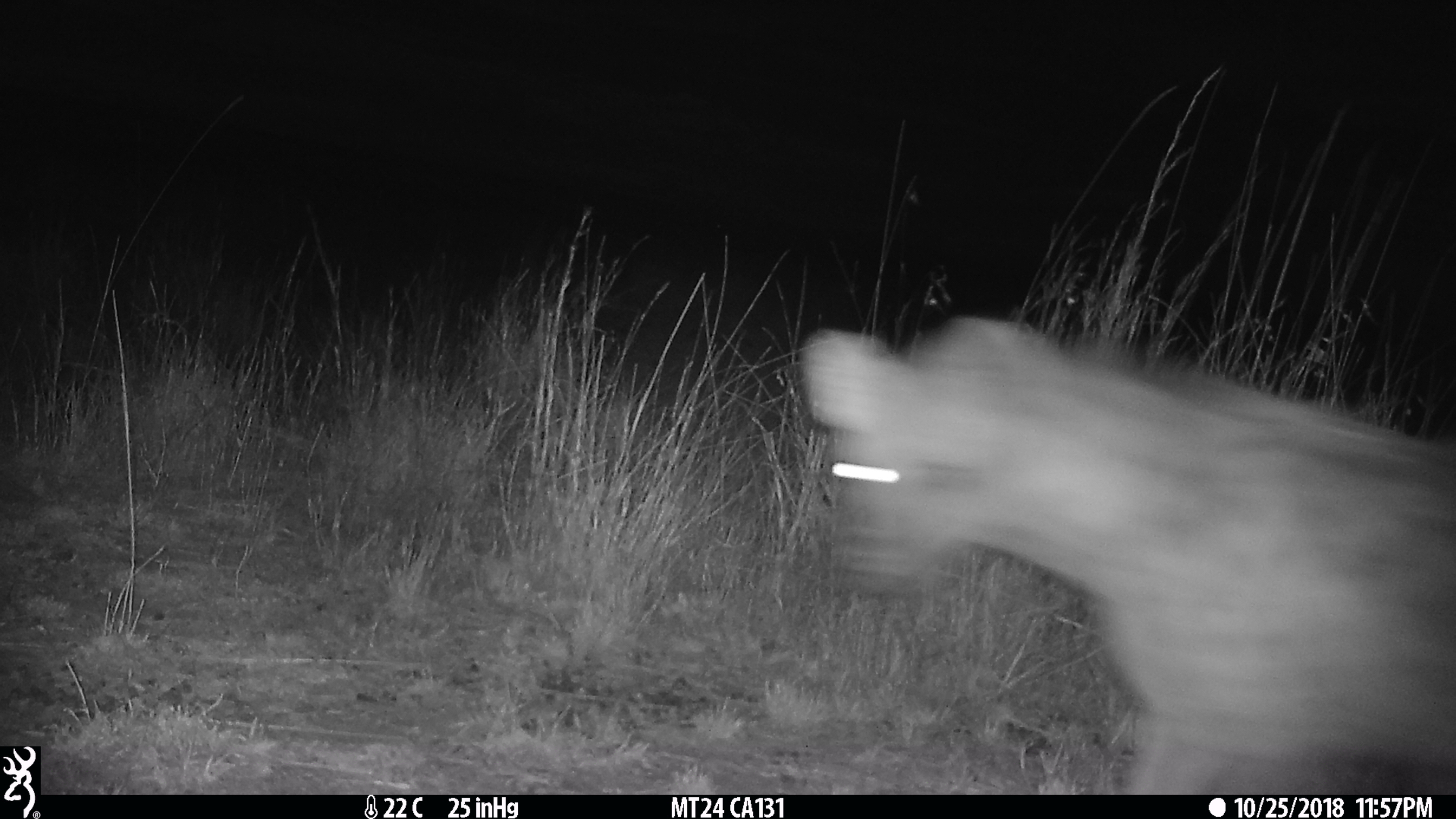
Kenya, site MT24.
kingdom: Animalia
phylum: Chordata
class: Mammalia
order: Carnivora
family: Hyaenidae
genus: Crocuta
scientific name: Crocuta crocuta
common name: spotted hyena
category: hyena spotted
Hyena spotted (spotted hyena) (Crocuta crocuta).